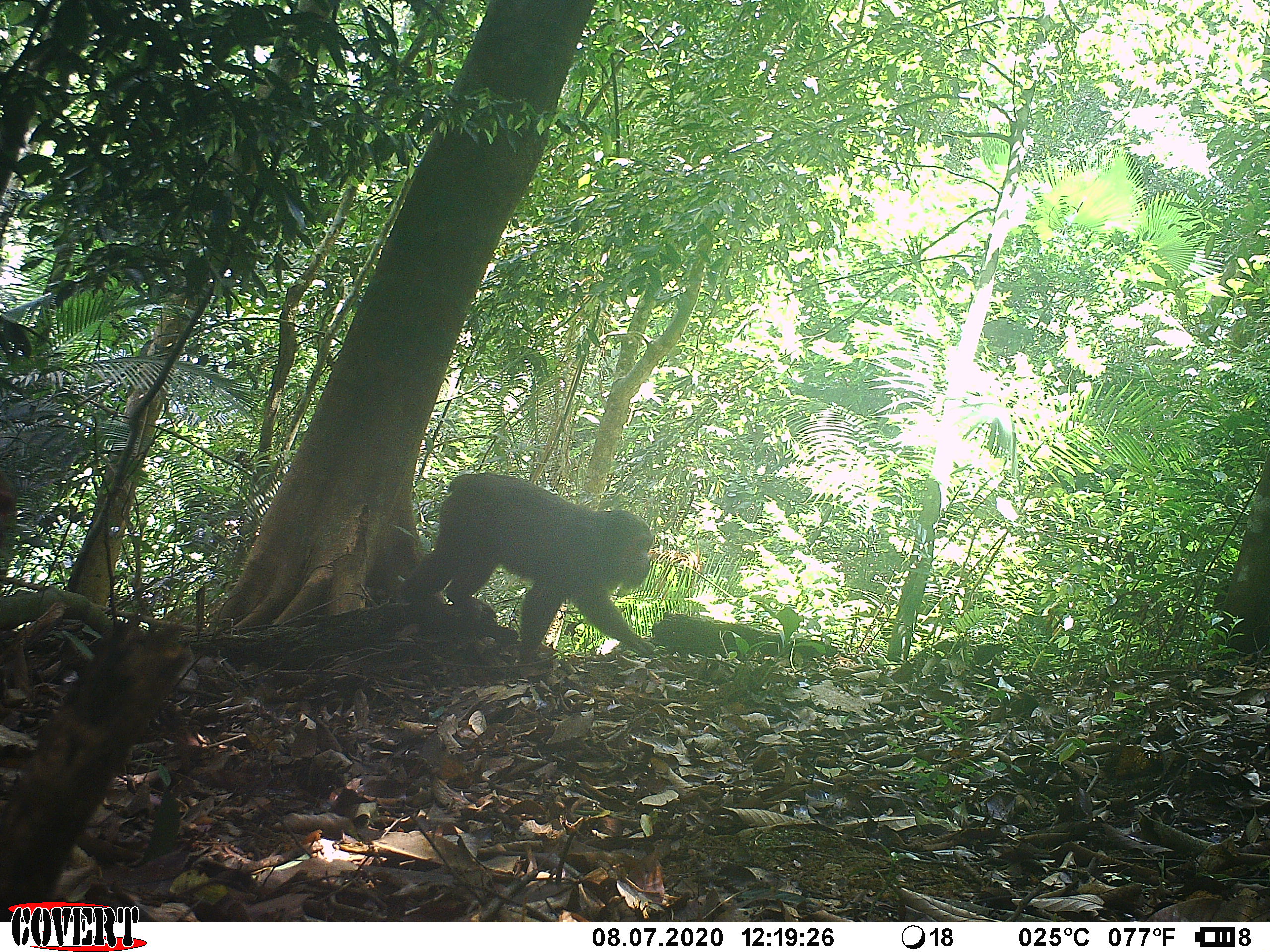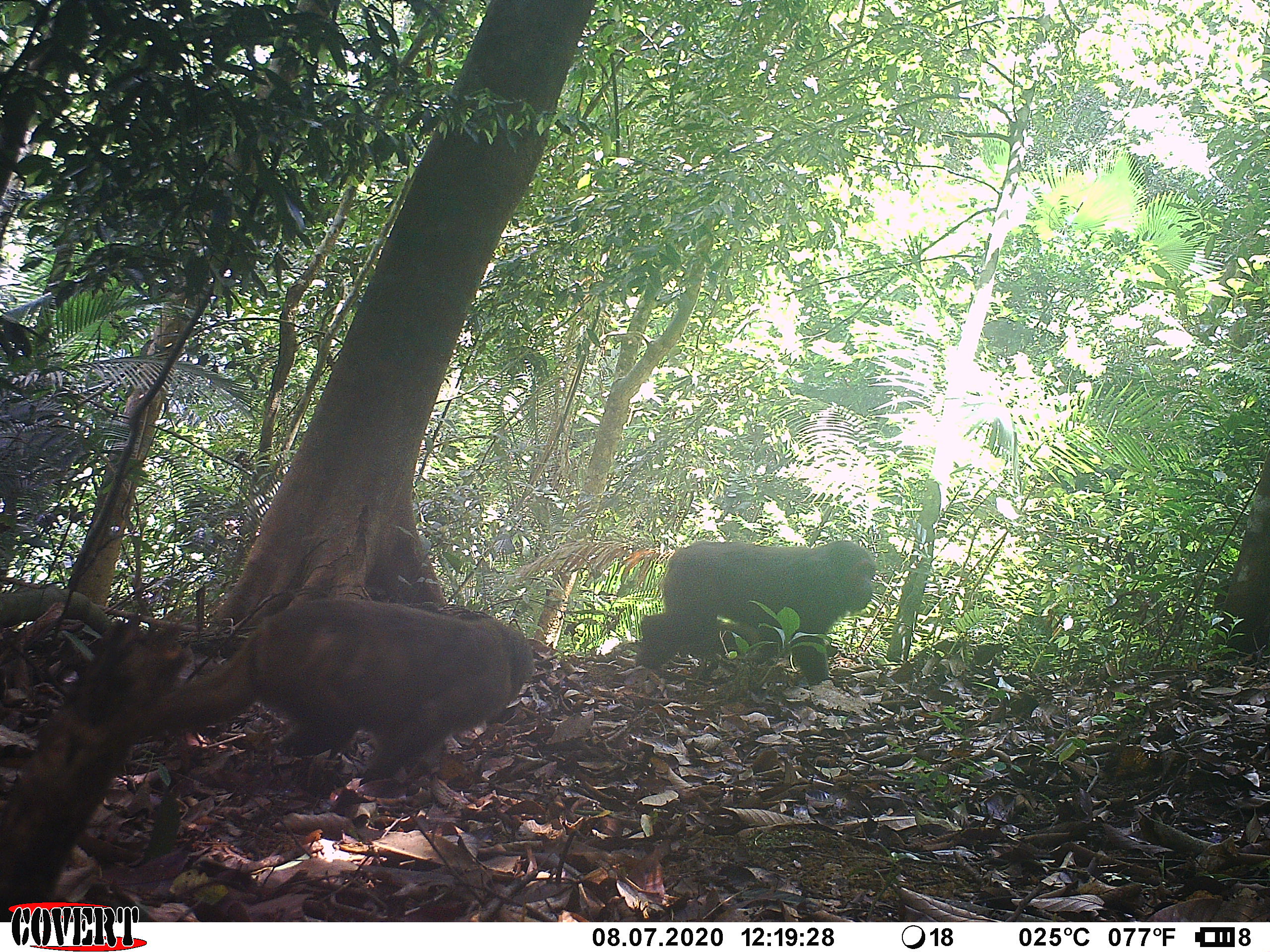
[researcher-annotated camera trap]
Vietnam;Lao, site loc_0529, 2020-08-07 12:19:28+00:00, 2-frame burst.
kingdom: Animalia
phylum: Chordata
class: Mammalia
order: Primates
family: Cercopithecidae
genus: Macaca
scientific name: Macaca arctoides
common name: stump-tailed macaque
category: stump tailed macaque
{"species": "stump tailed macaque (stump-tailed macaque) (Macaca arctoides)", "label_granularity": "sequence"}